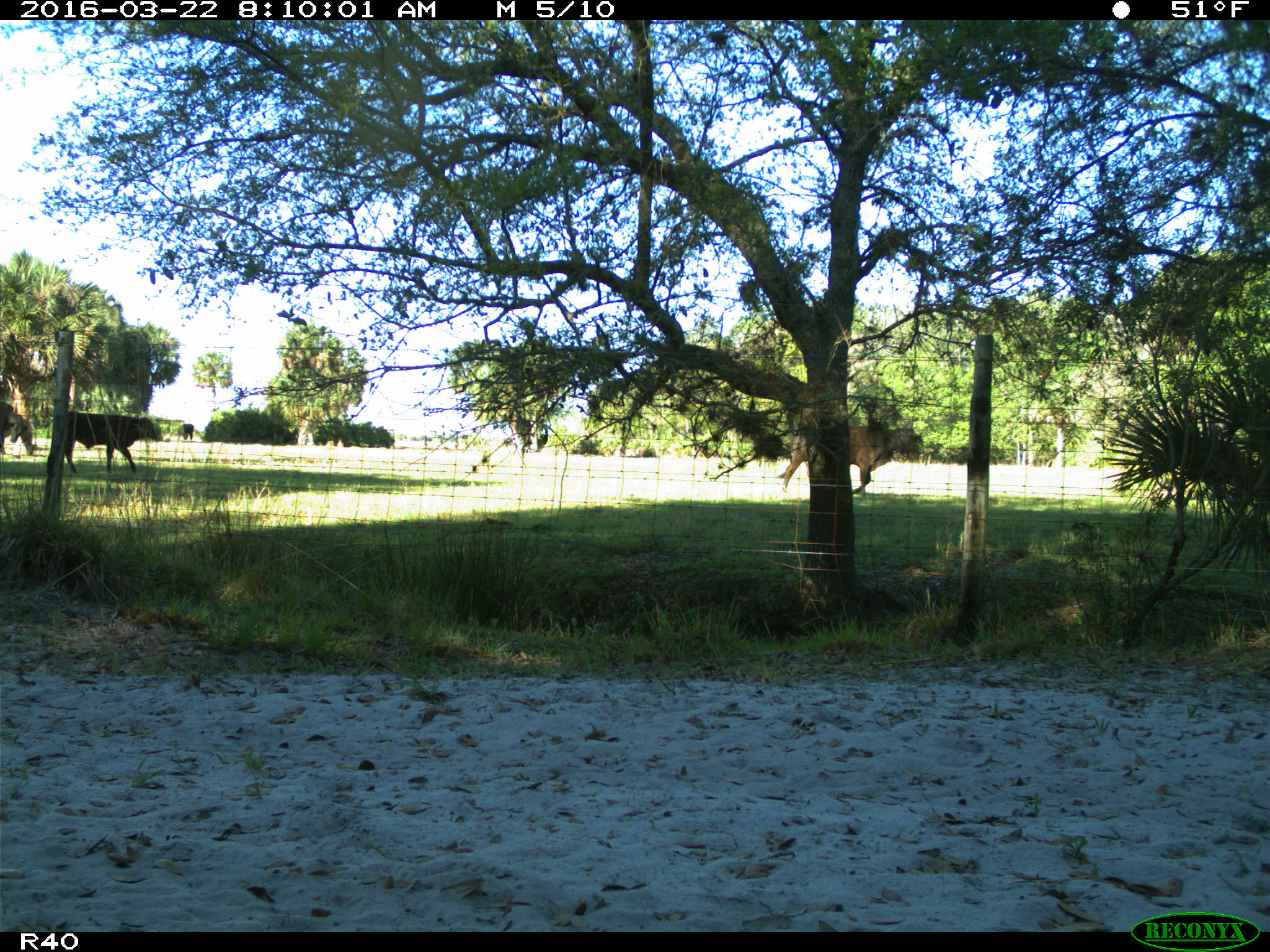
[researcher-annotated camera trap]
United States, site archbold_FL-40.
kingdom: Animalia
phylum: Chordata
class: Mammalia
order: Artiodactyla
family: Bovidae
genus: Bos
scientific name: Bos taurus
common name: domestic cow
Bos taurus (domestic cow).